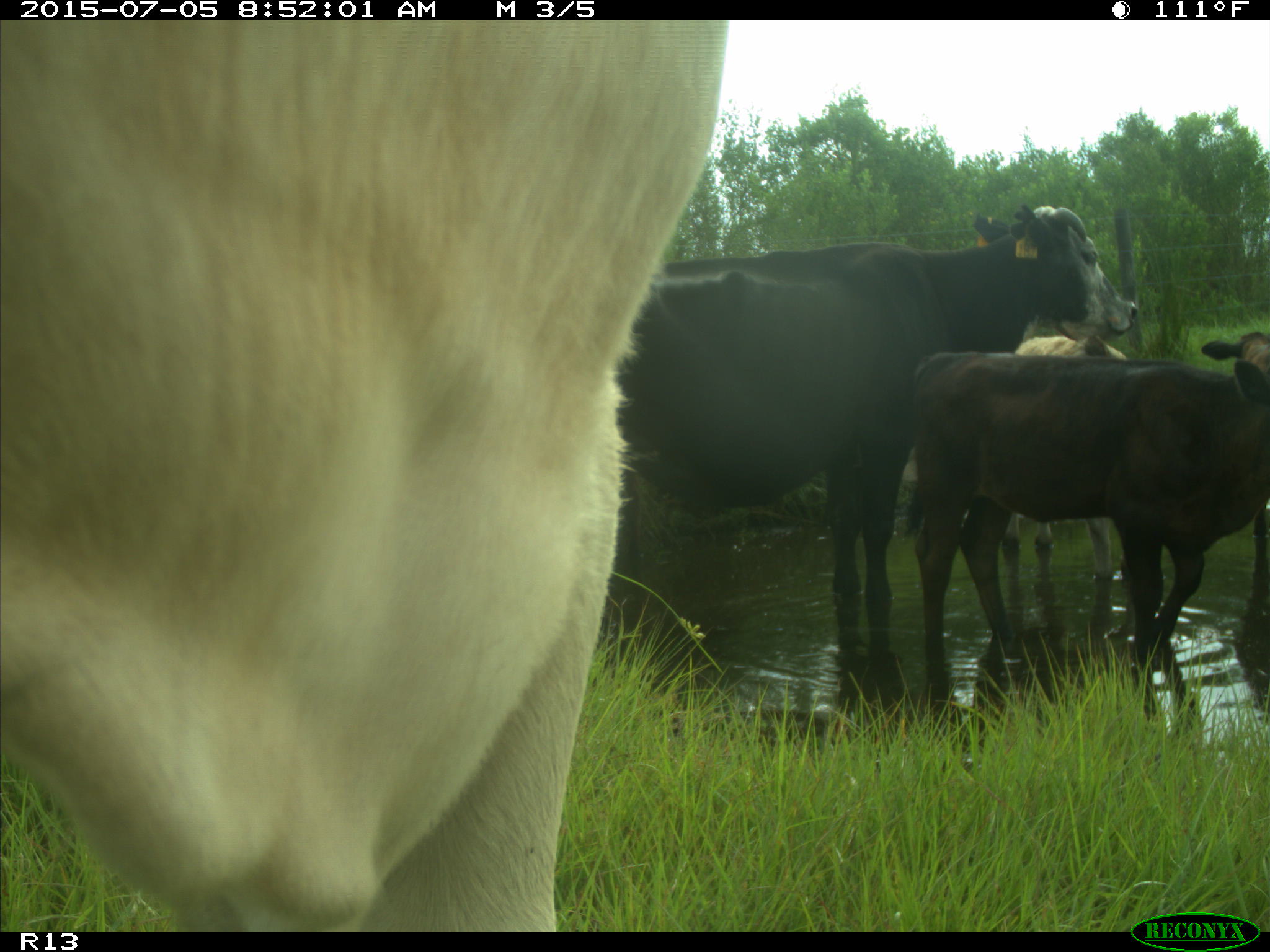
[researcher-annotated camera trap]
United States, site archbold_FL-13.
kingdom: Animalia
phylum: Chordata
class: Mammalia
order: Artiodactyla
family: Bovidae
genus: Bos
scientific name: Bos taurus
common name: domestic cow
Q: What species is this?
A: Bos taurus (domestic cow).